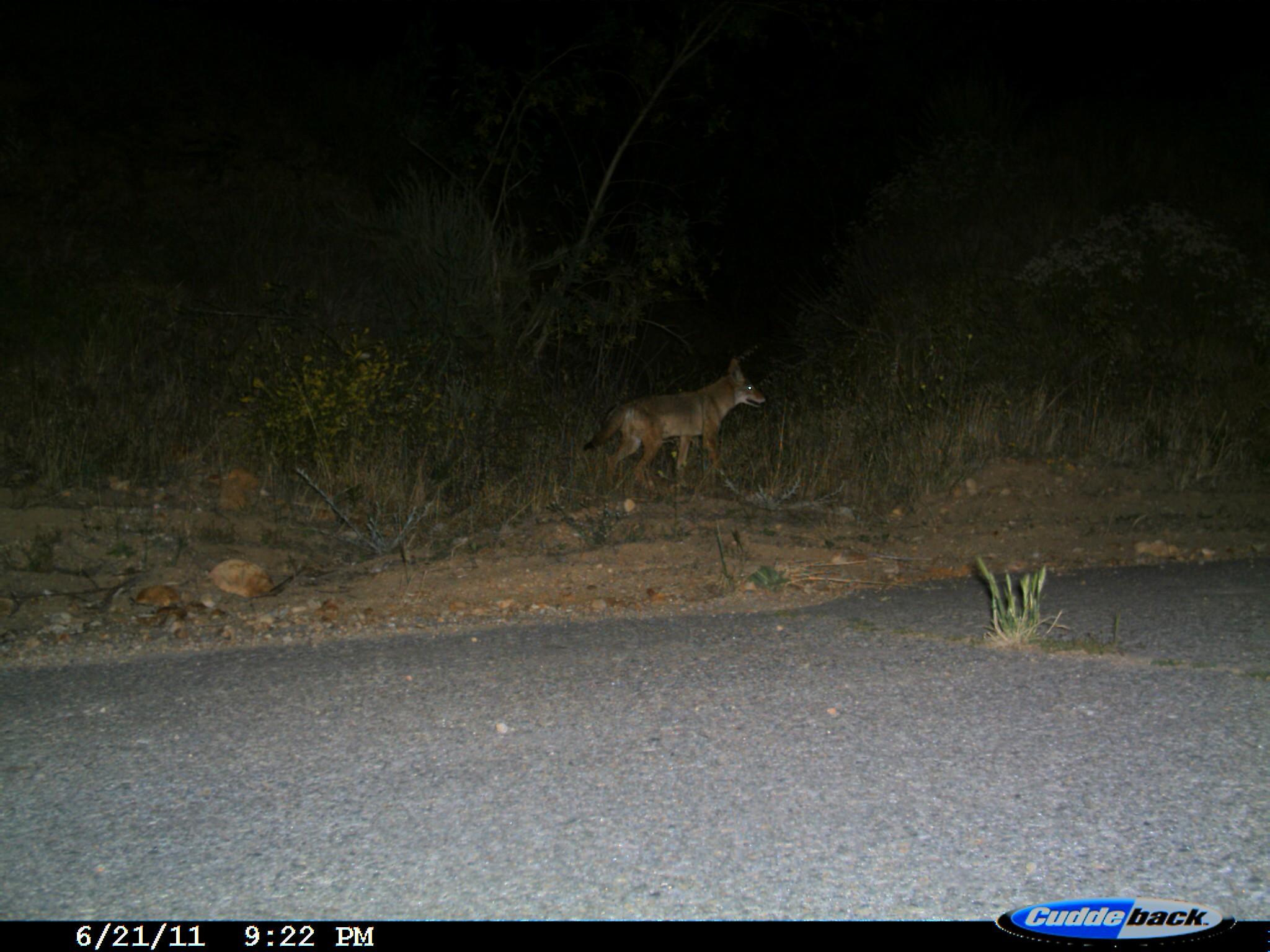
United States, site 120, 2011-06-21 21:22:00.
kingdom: Animalia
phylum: Chordata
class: Mammalia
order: Carnivora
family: Canidae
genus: Canis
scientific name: Canis latrans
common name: coyote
Coyote (Canis latrans).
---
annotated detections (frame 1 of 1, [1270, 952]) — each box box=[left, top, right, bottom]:
coyote: box=[575, 352, 779, 503]